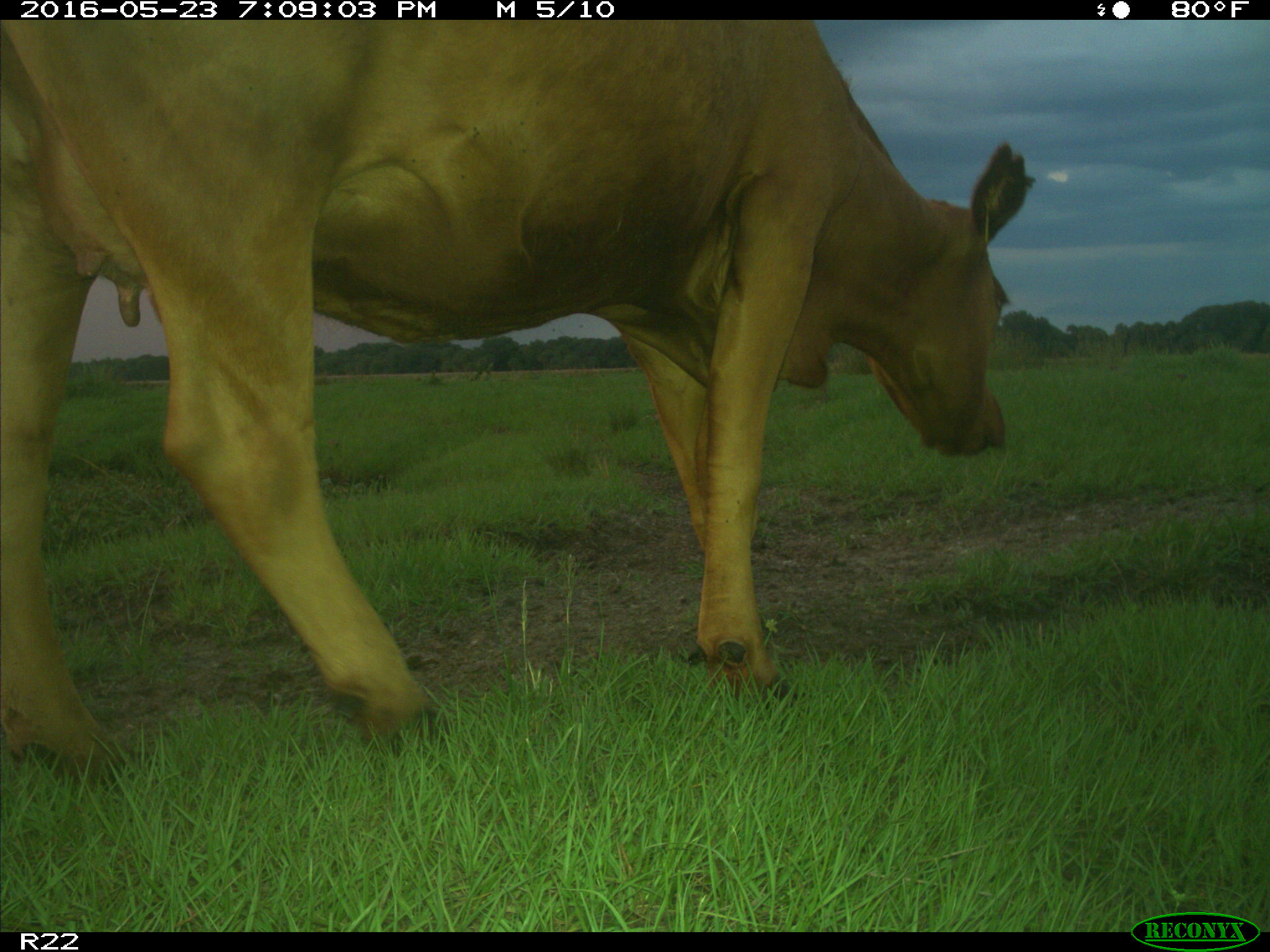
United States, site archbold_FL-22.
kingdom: Animalia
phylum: Chordata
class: Mammalia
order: Artiodactyla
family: Bovidae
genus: Bos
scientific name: Bos taurus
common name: domestic cow